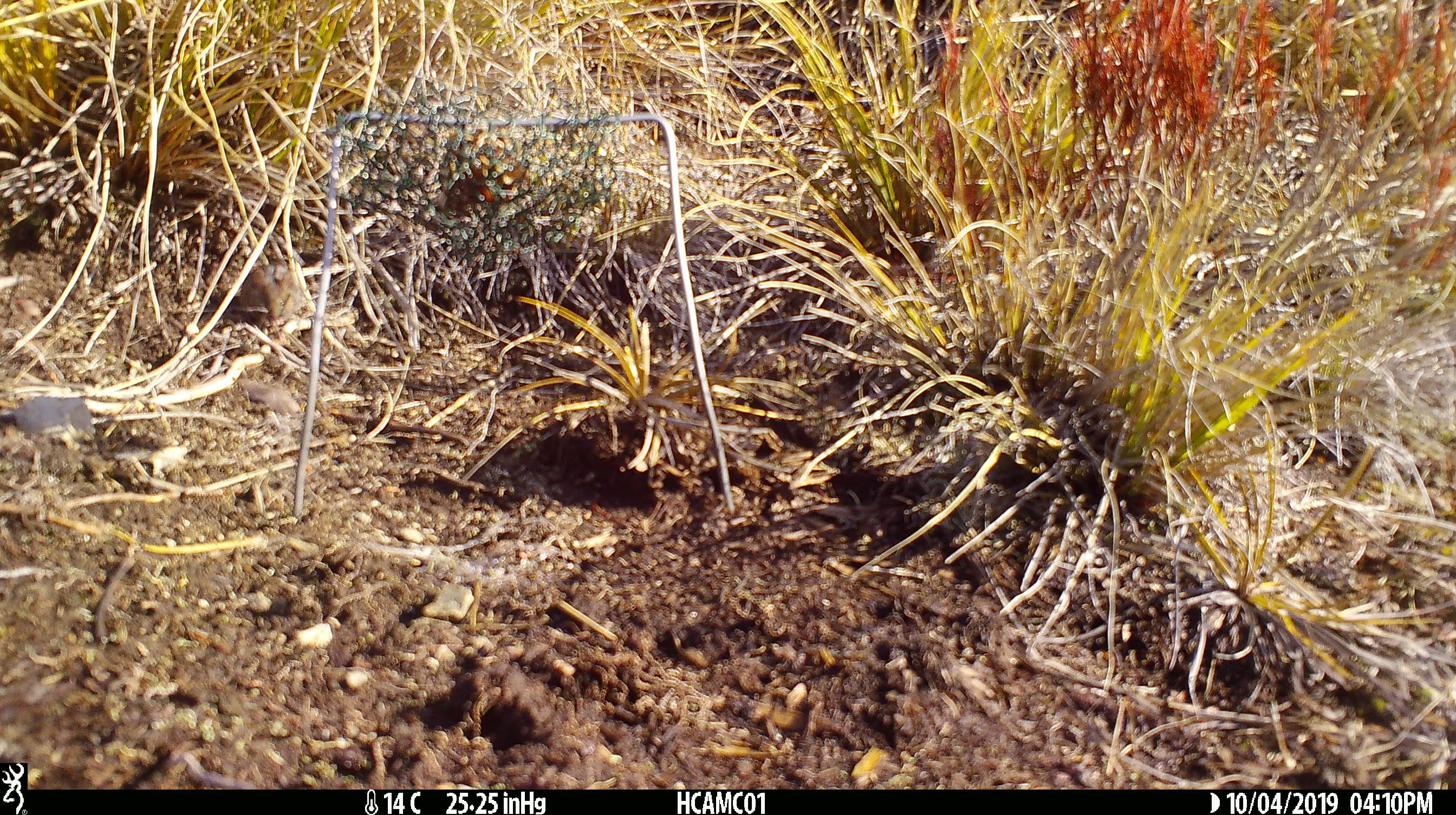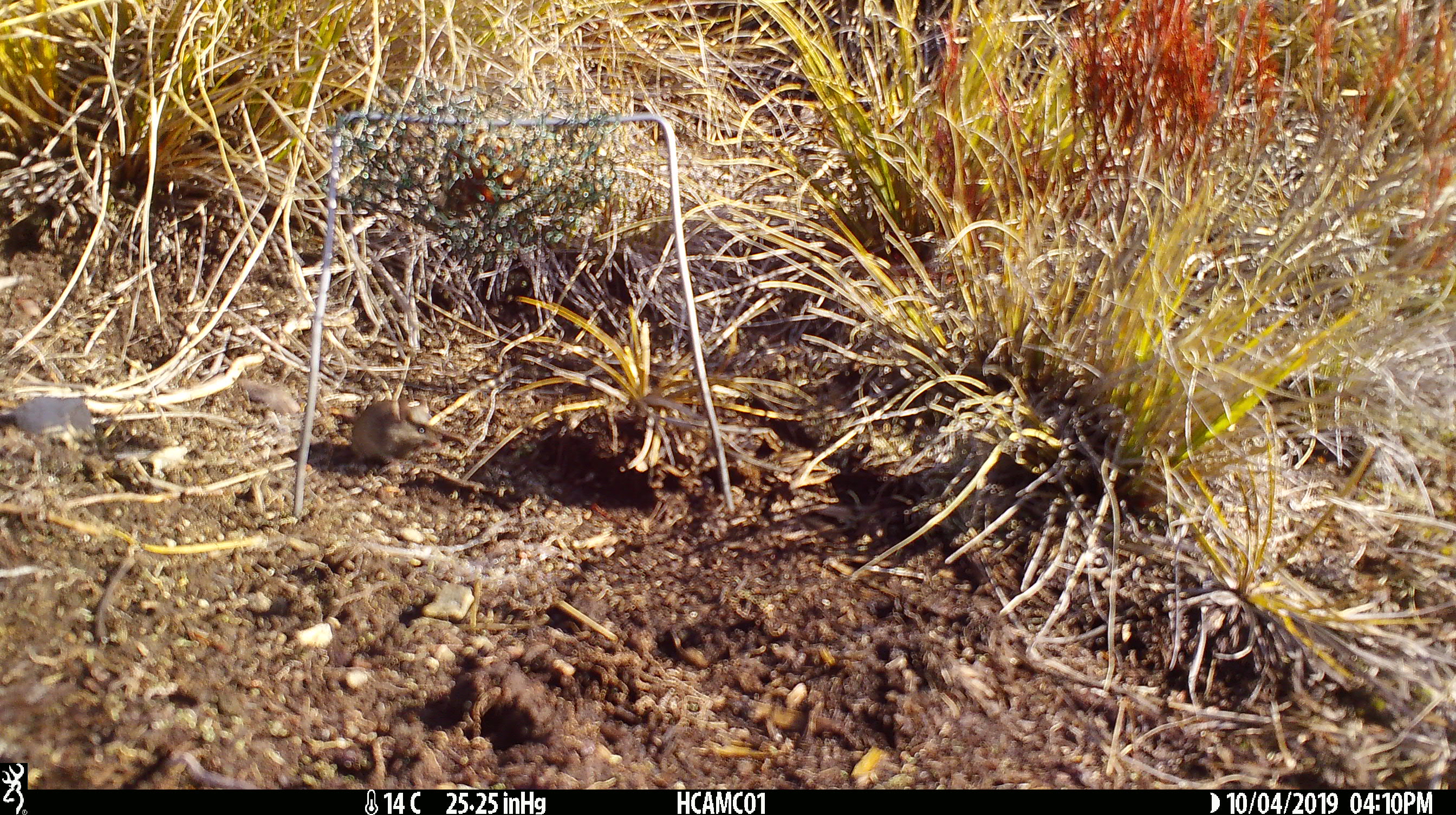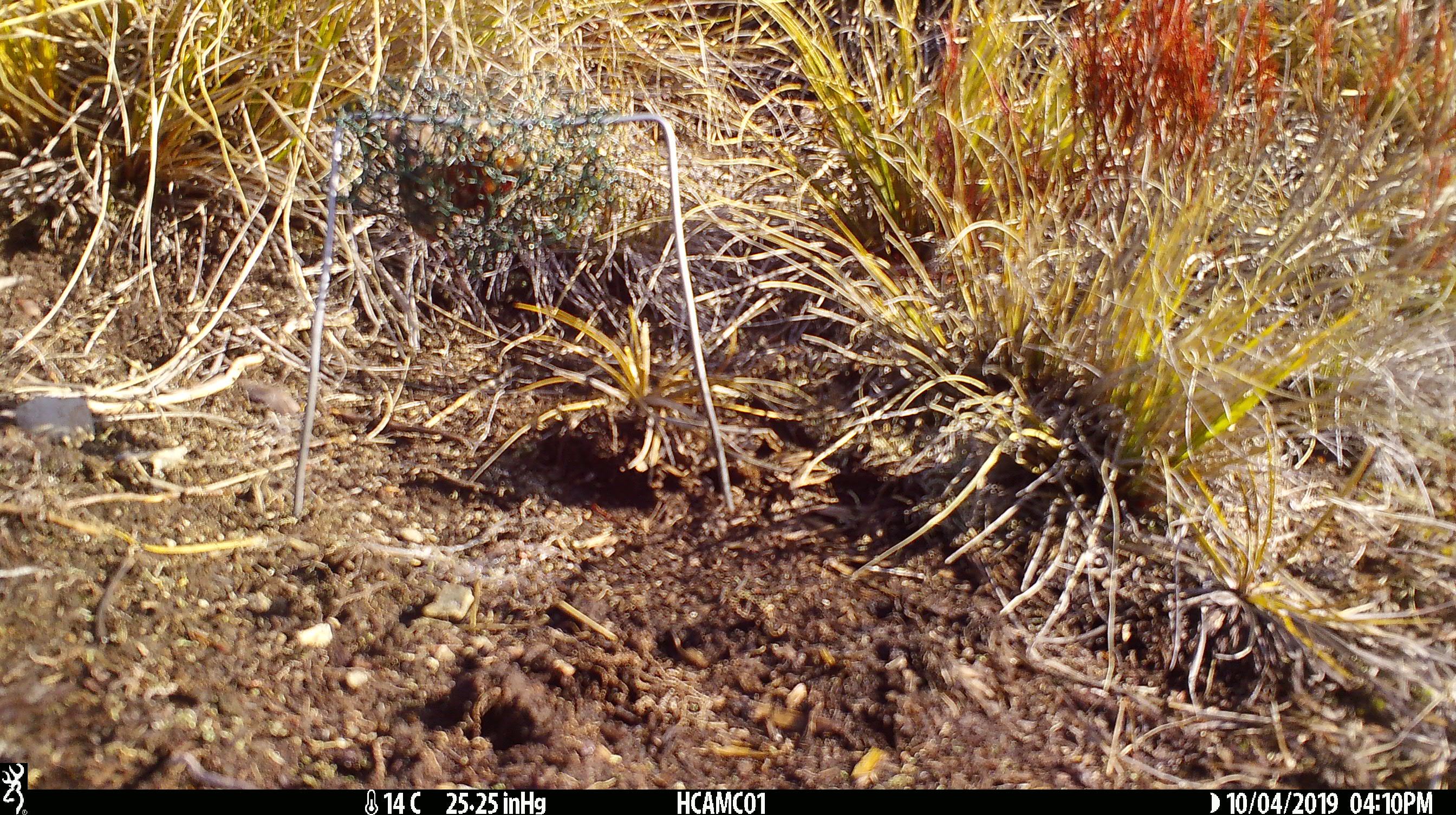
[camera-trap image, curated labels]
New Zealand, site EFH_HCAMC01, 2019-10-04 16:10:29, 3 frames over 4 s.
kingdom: Animalia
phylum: Chordata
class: Mammalia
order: Rodentia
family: Muridae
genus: Mus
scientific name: Mus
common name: mouse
Mouse (Mus).